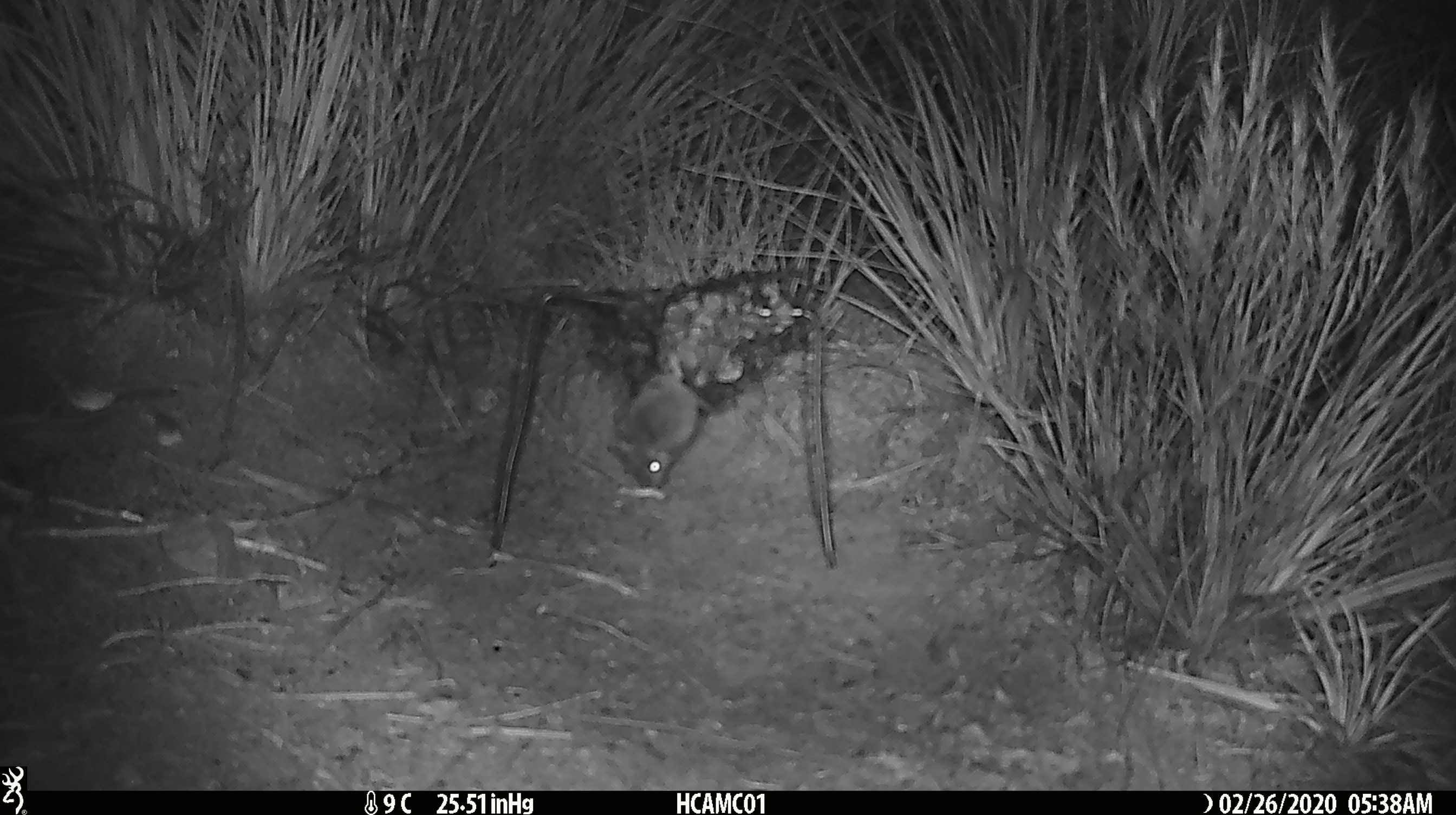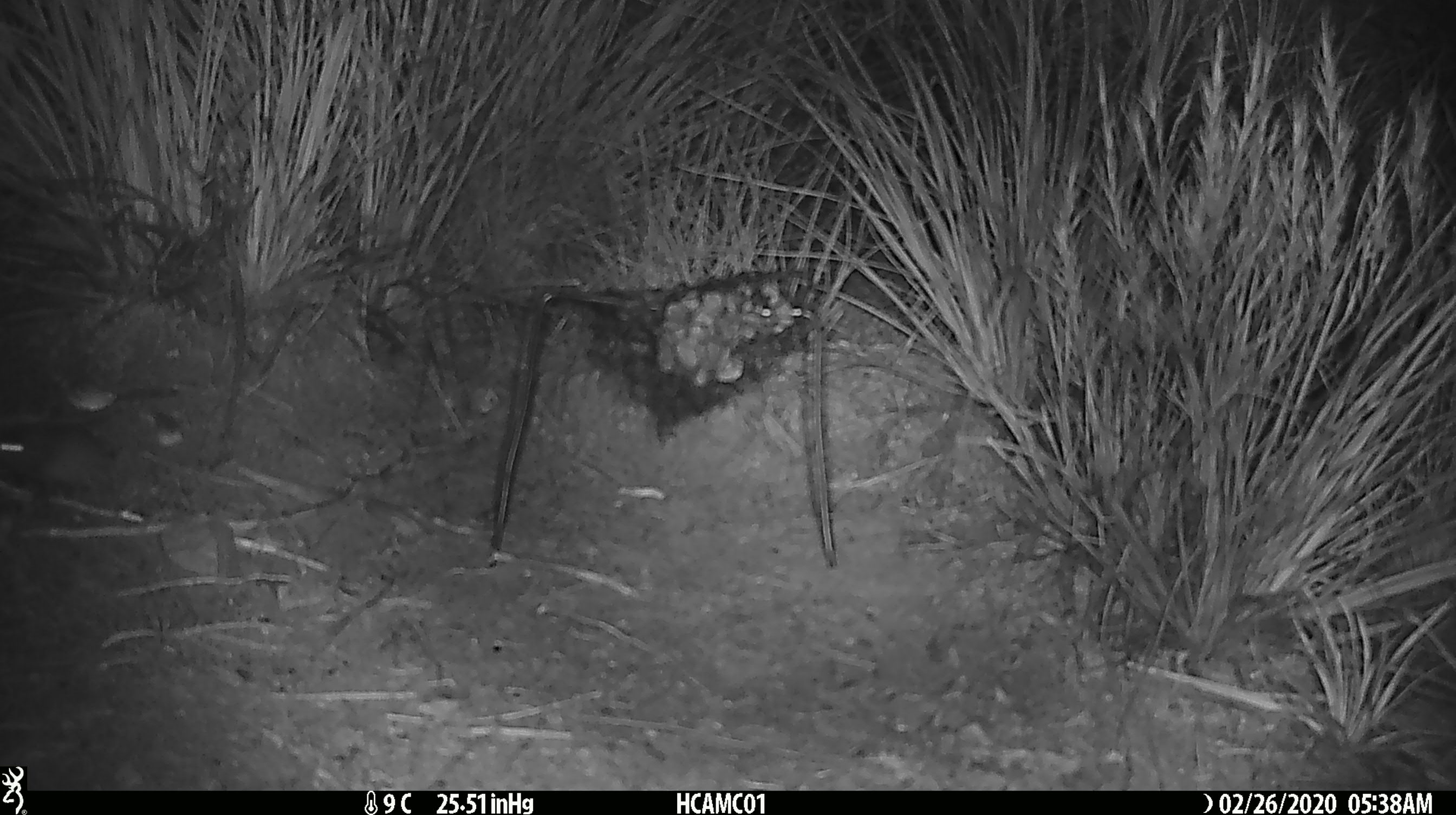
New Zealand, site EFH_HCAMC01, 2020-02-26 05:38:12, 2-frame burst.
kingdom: Animalia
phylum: Chordata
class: Mammalia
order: Rodentia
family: Muridae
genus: Mus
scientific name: Mus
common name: mouse